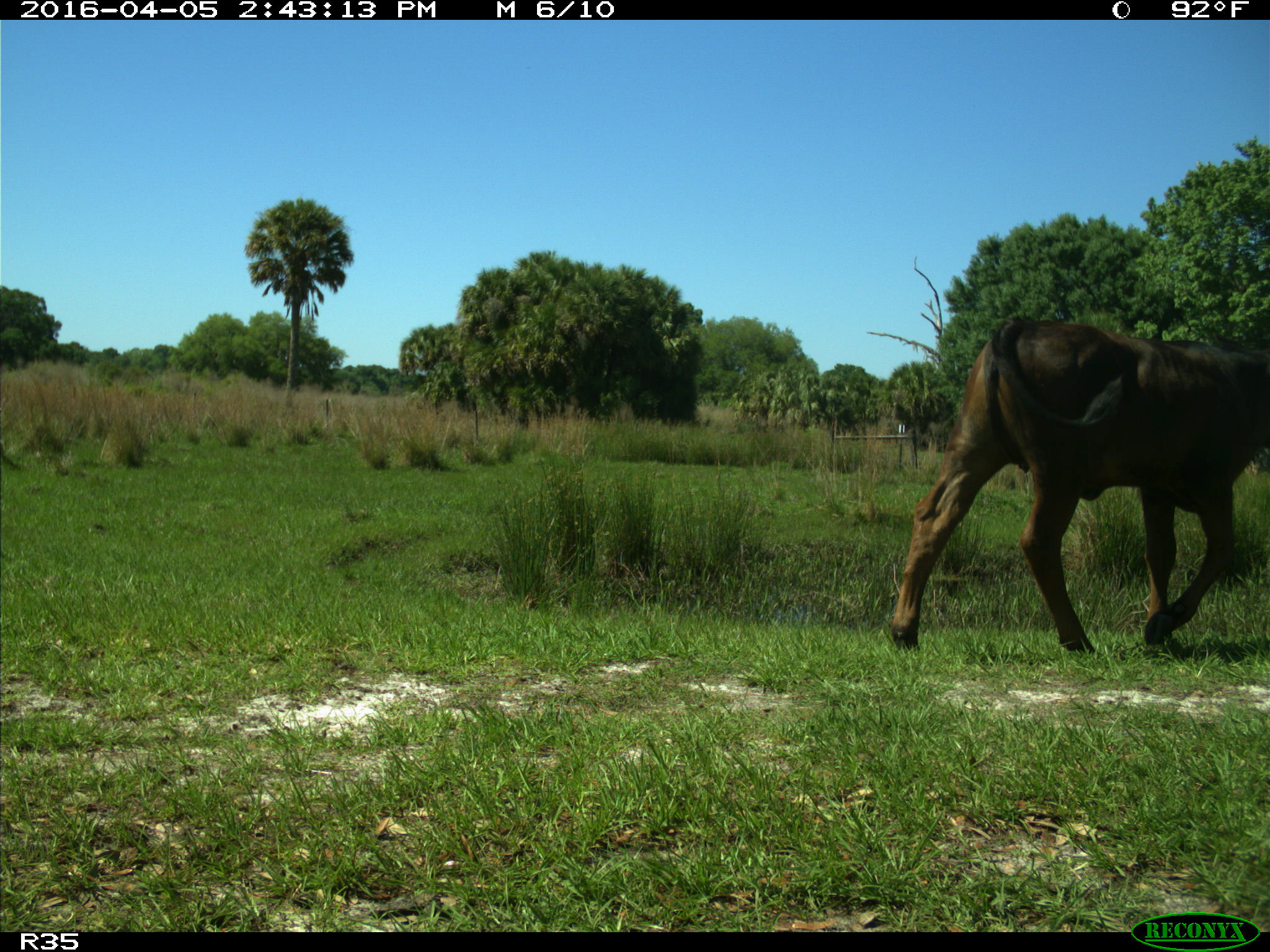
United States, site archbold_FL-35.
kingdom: Animalia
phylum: Chordata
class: Mammalia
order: Artiodactyla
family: Bovidae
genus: Bos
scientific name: Bos taurus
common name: domestic cow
Bos taurus (domestic cow).